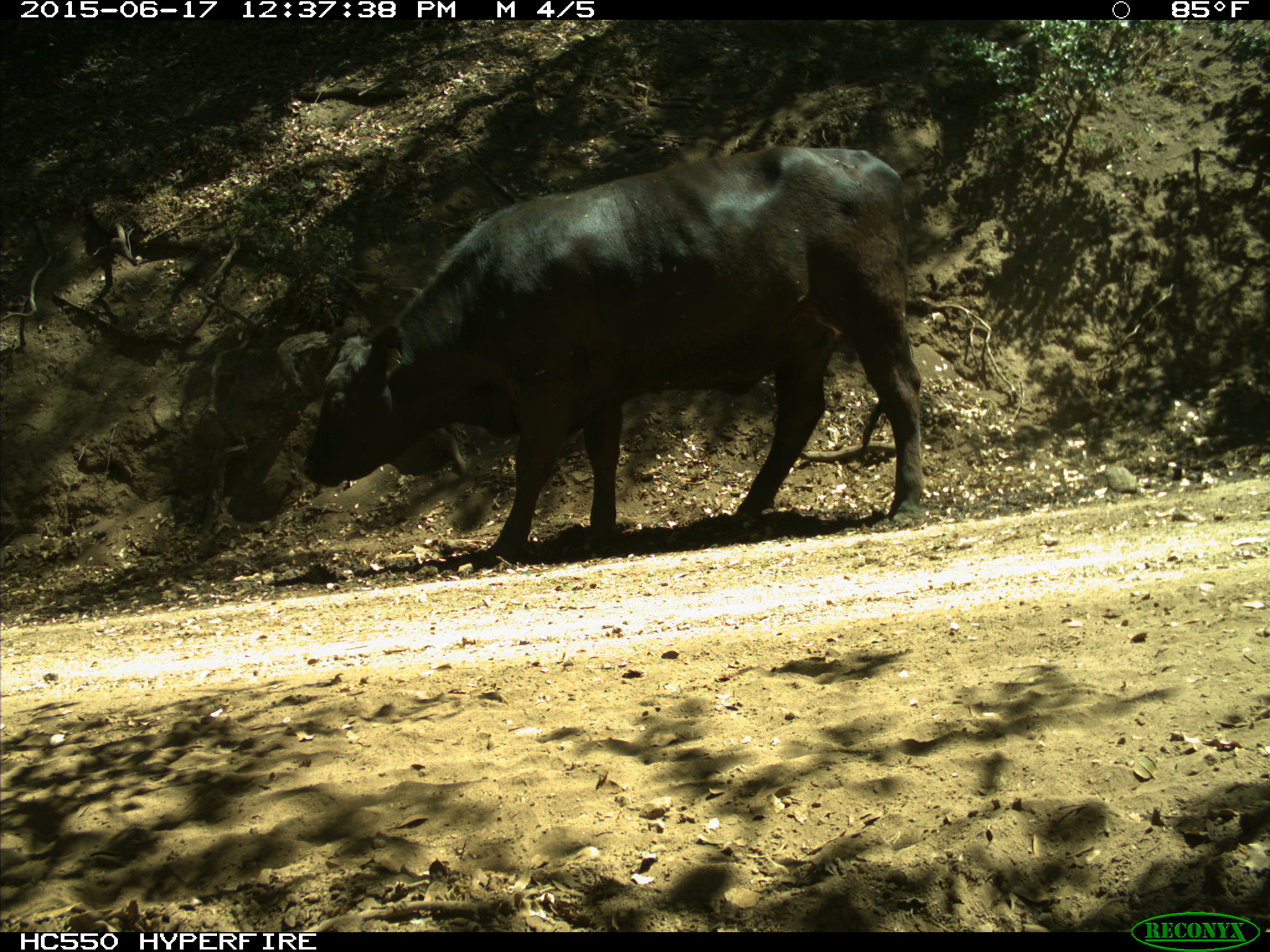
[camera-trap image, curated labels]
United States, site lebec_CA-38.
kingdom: Animalia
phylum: Chordata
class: Mammalia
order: Artiodactyla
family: Bovidae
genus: Bos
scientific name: Bos taurus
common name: domestic cow